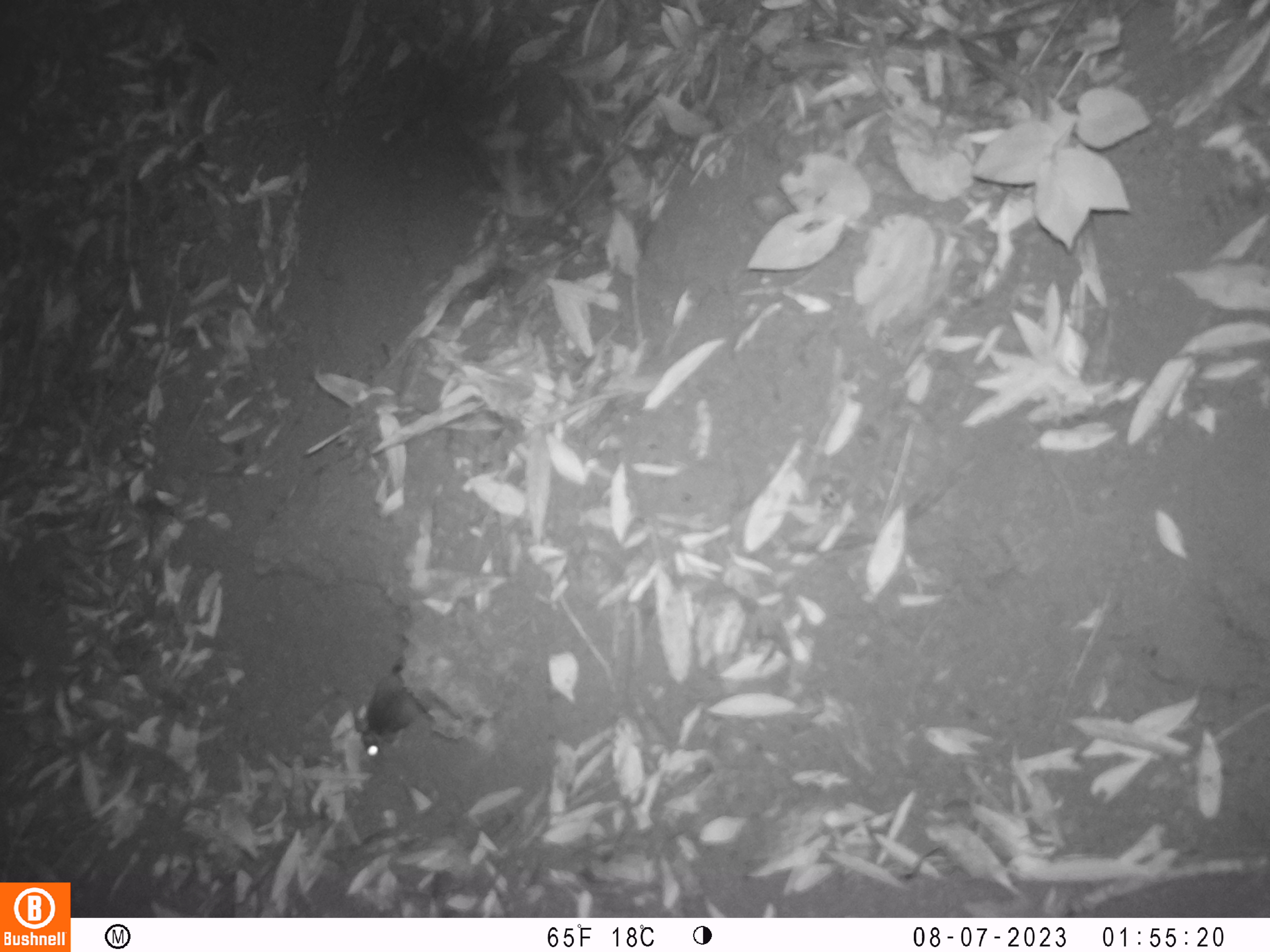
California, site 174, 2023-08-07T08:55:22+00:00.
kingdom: Animalia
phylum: Chordata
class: Mammalia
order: Rodentia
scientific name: Rodentia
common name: mouse or rat